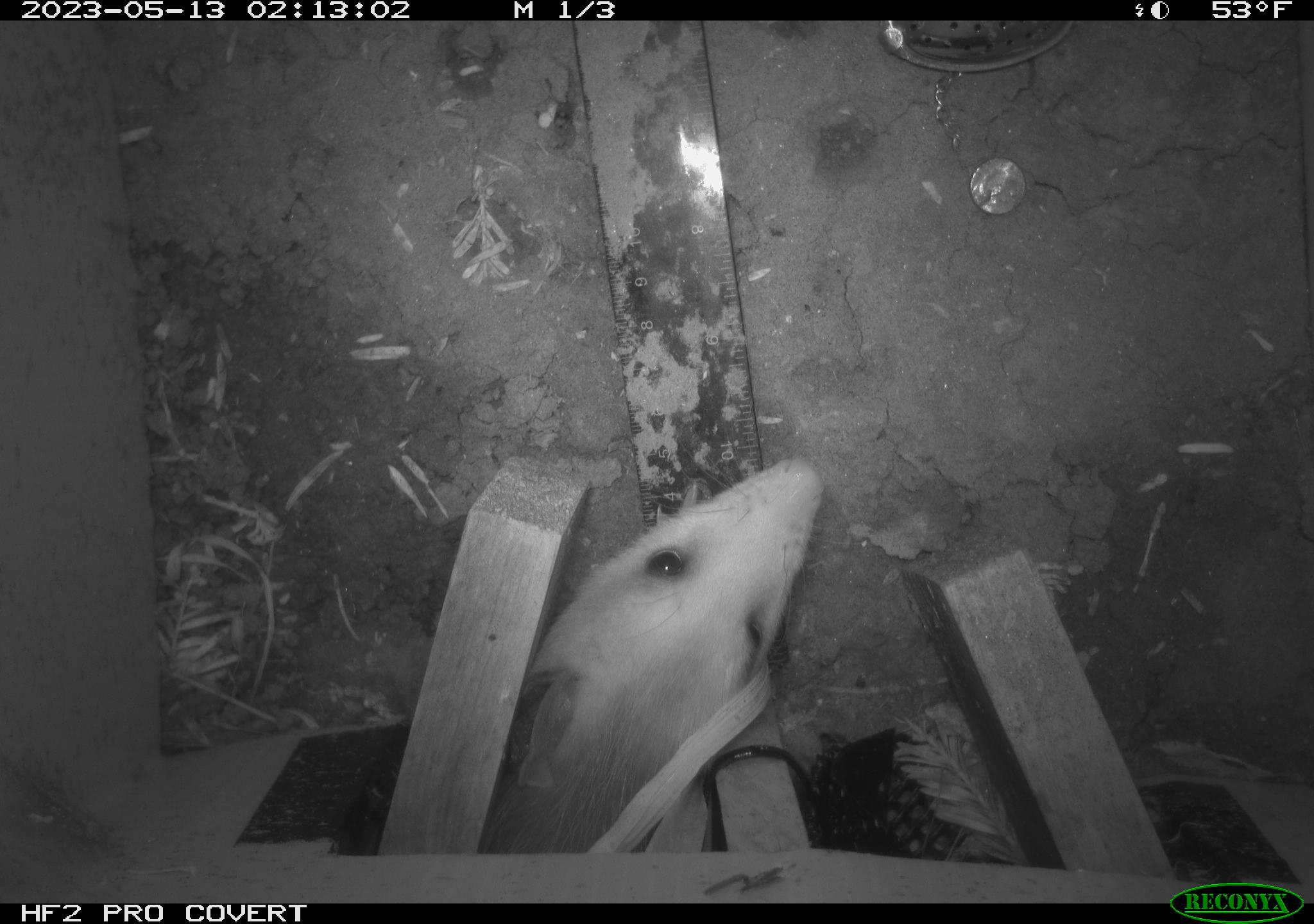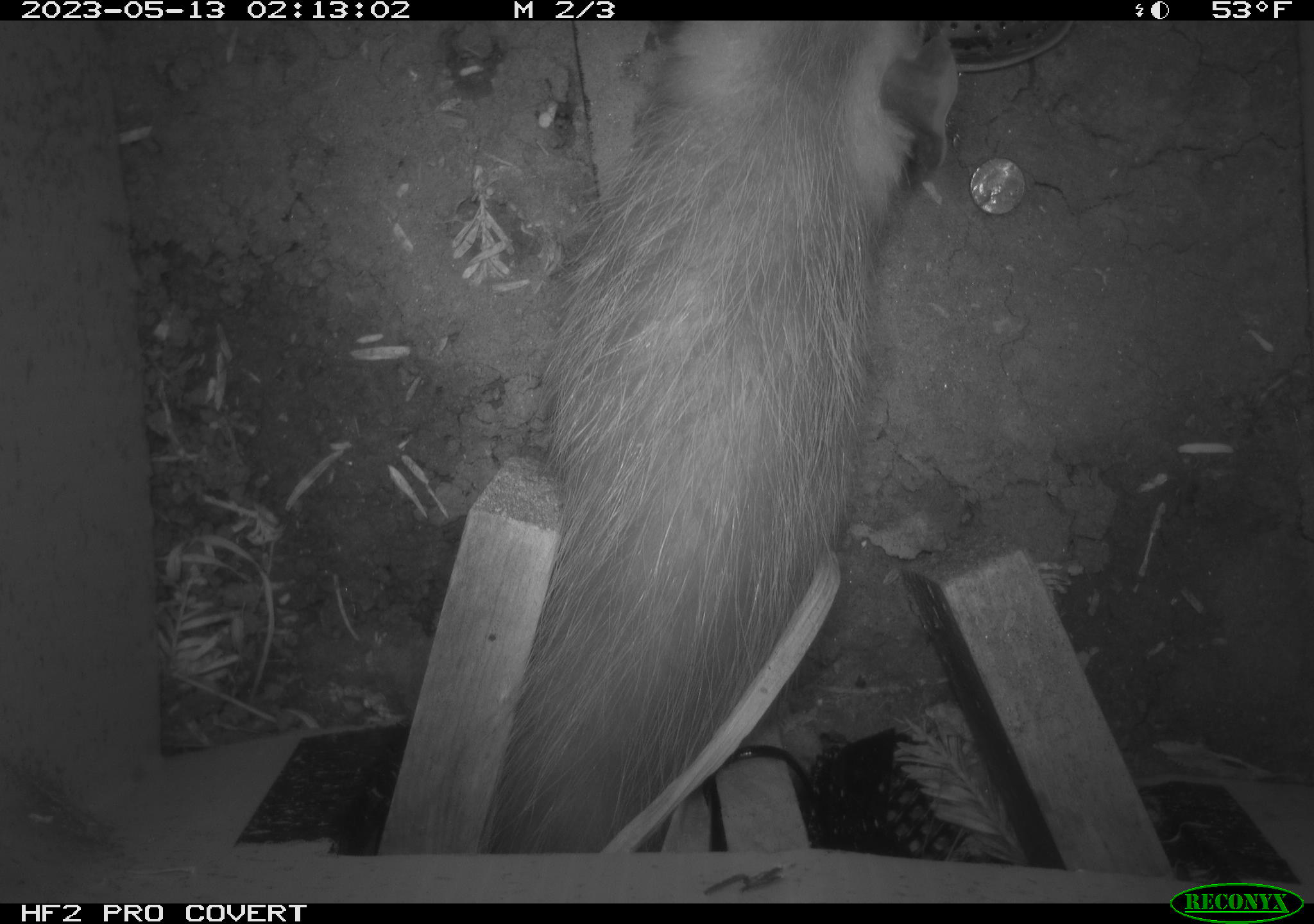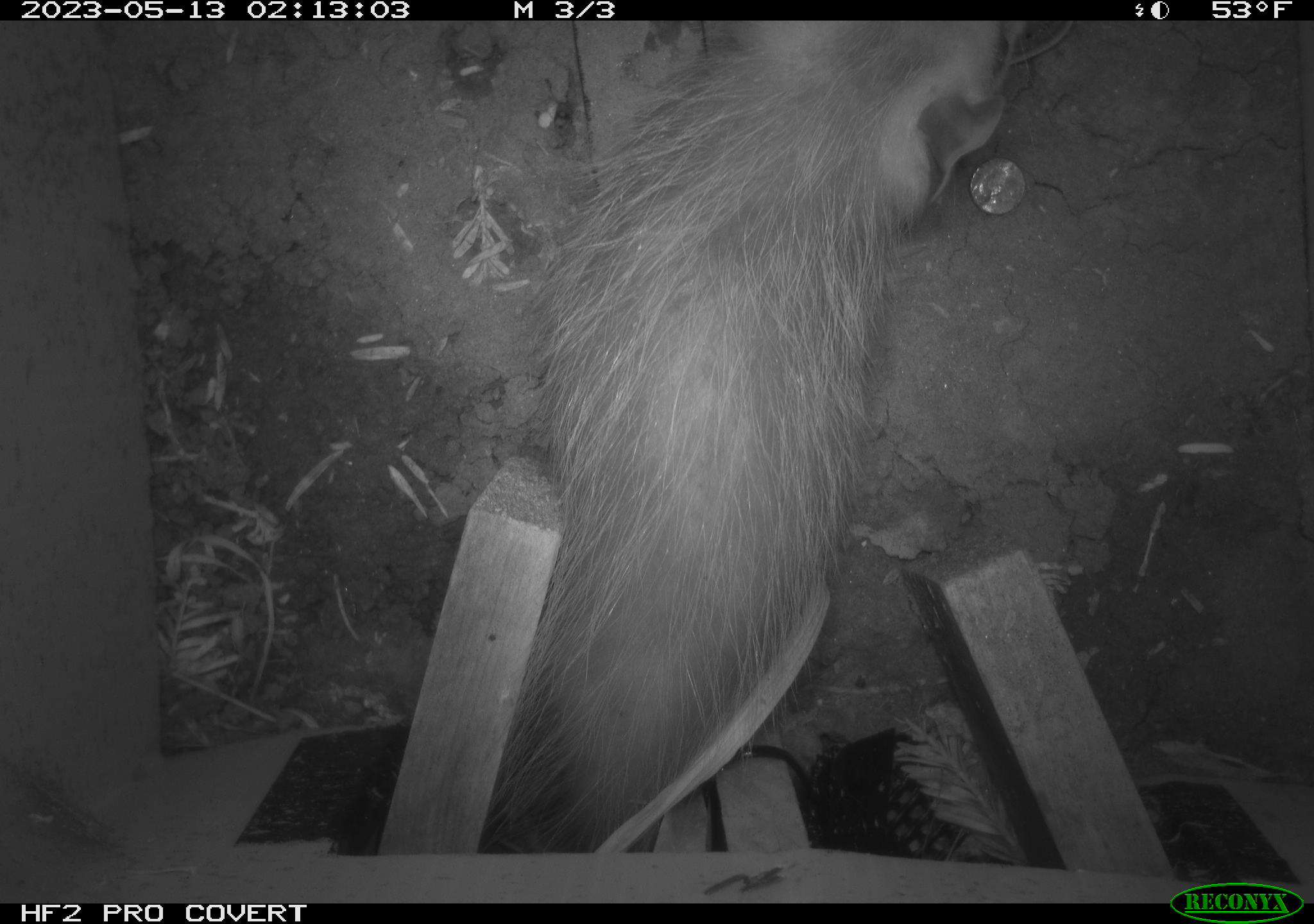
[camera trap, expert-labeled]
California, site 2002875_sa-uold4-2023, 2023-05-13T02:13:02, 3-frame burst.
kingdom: Animalia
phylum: Chordata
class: Mammalia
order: Didelphimorphia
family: Didelphidae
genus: Didelphis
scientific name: Didelphis virginiana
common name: virginia opossum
Virginia opossum (Didelphis virginiana).